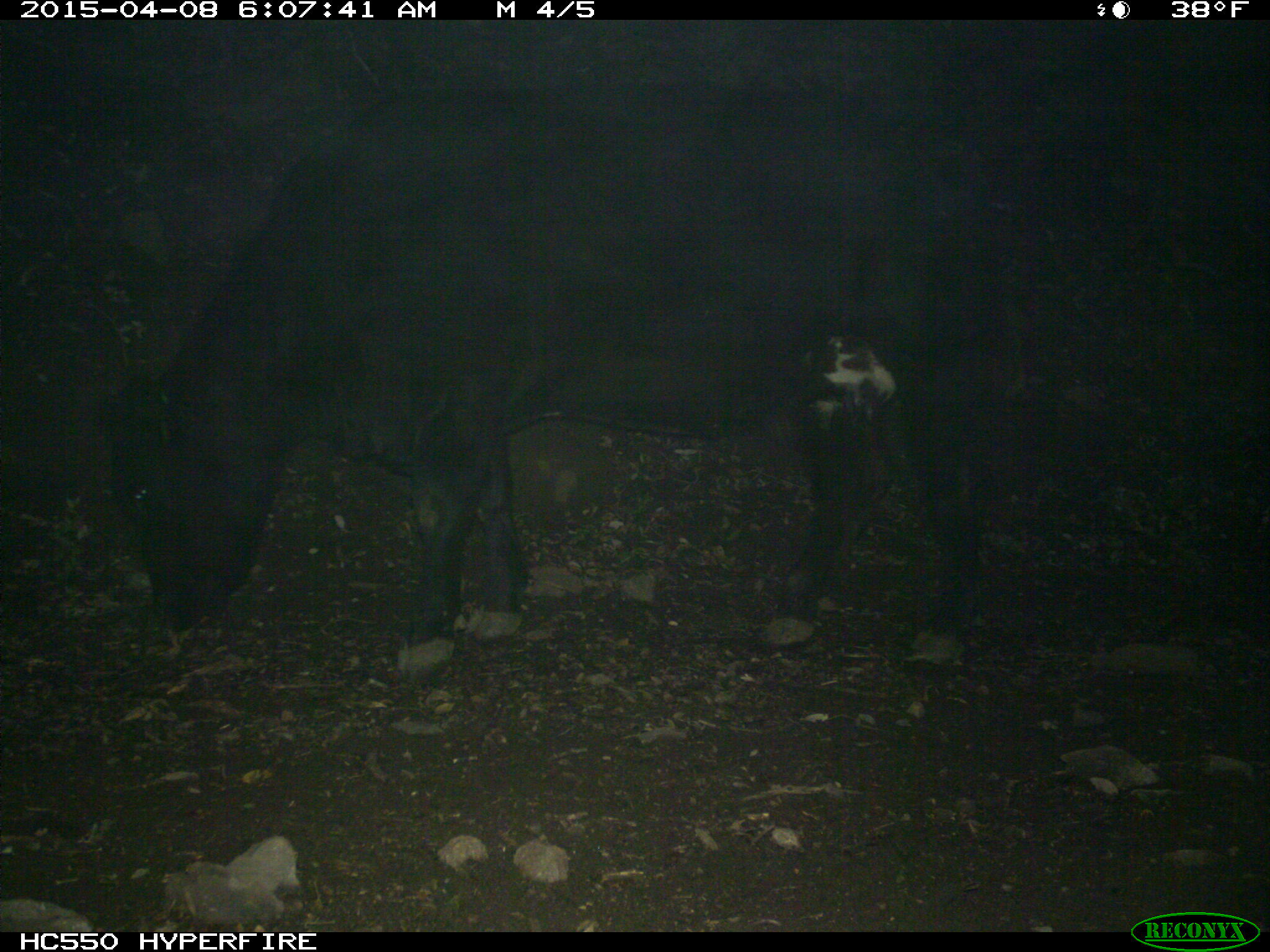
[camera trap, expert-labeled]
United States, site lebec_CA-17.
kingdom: Animalia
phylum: Chordata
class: Mammalia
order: Artiodactyla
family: Bovidae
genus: Bos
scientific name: Bos taurus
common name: domestic cow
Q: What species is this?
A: Bos taurus (domestic cow).